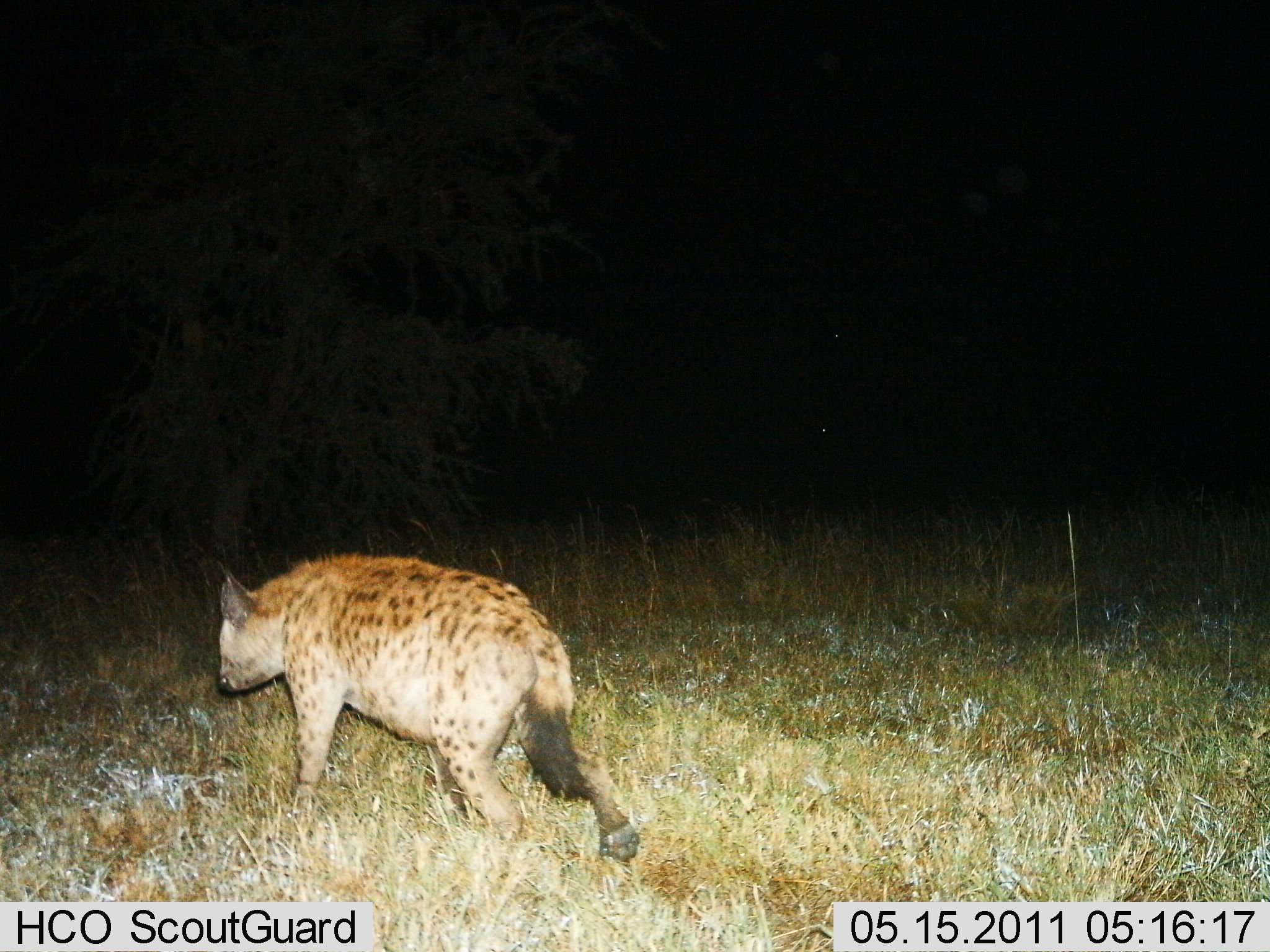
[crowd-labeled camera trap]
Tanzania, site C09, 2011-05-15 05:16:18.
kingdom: Animalia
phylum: Chordata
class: Mammalia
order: Carnivora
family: Hyaenidae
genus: Crocuta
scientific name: Crocuta crocuta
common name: spotted hyena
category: hyenaspotted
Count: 1.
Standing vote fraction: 17%.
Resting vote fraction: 0%.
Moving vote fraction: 100%.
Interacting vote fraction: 0%.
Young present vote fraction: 0%.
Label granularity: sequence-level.